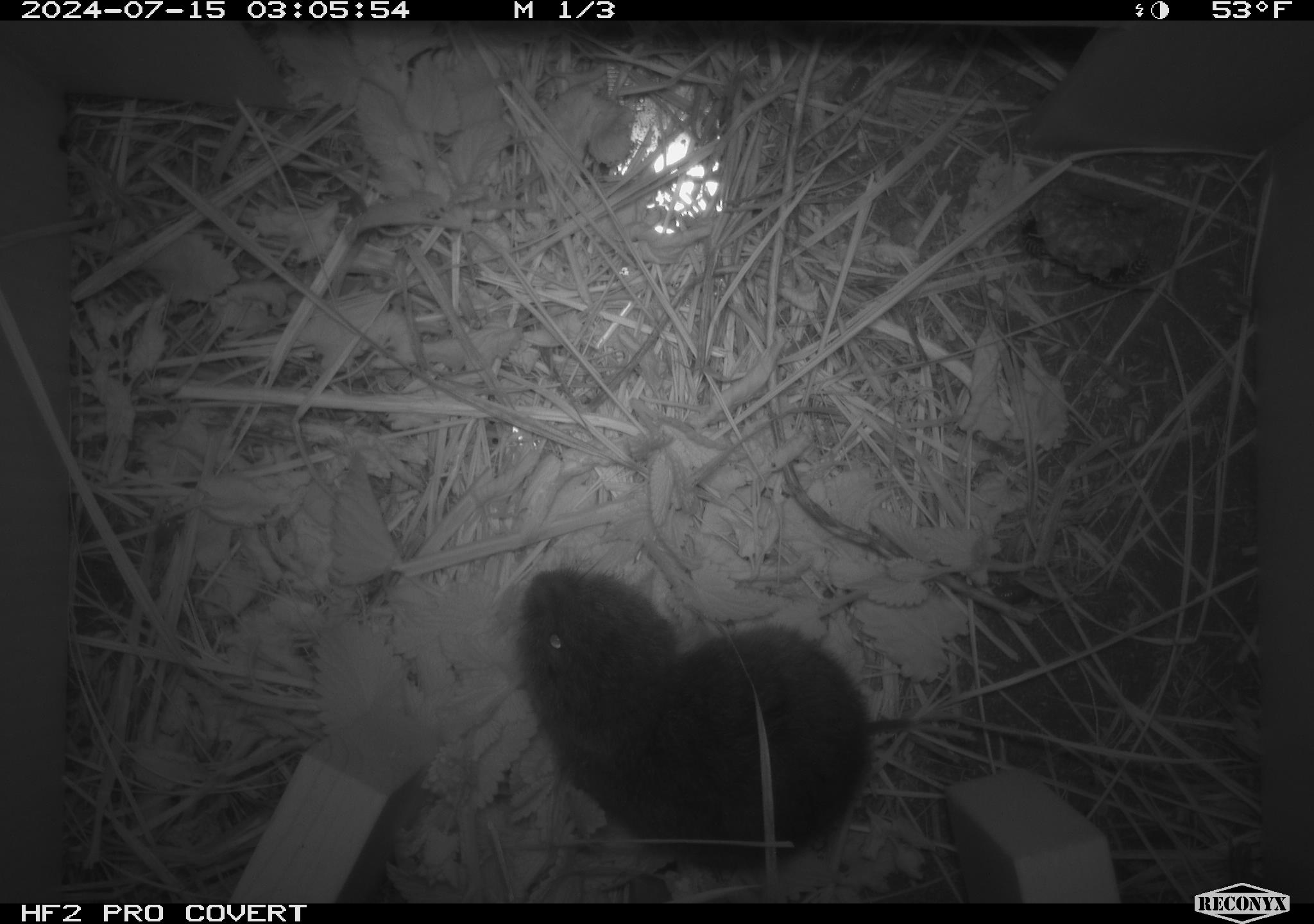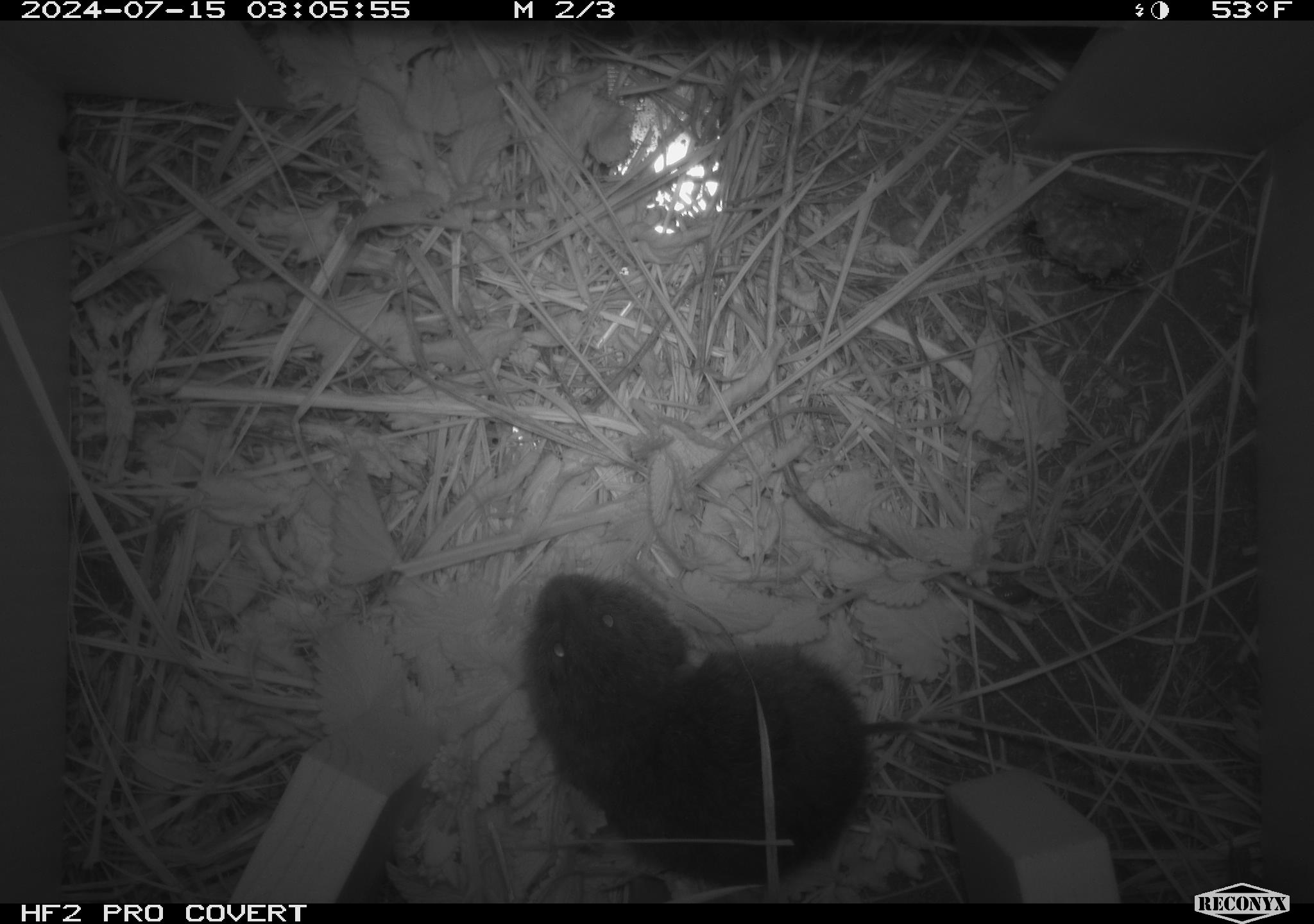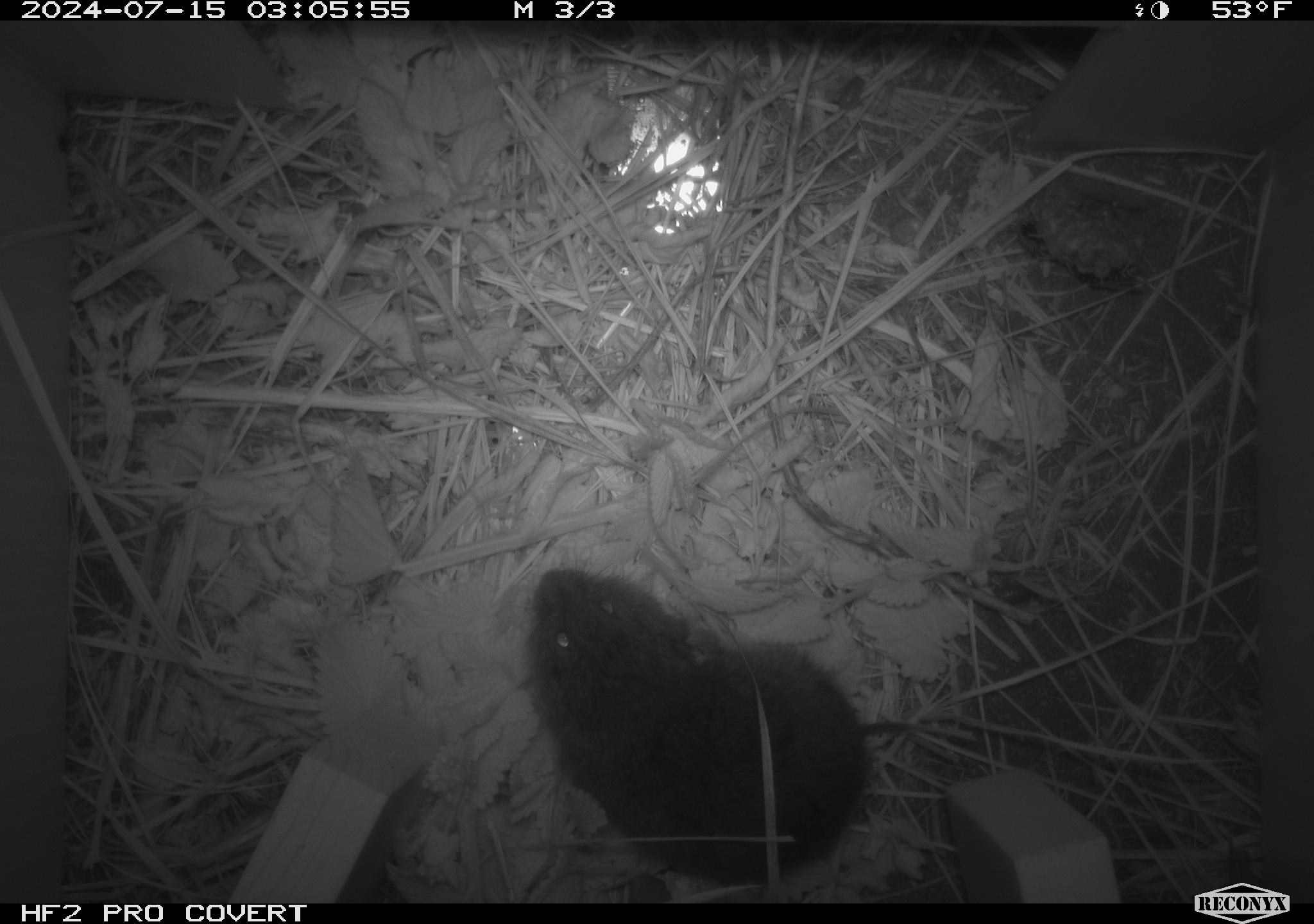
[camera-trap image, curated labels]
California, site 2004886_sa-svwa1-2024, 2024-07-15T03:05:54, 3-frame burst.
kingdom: Animalia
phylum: Arthropoda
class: Insecta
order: Hymenoptera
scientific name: Hymenoptera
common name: ants, bees, wasps, and sawflies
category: hymenoptera order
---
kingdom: Animalia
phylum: Chordata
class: Mammalia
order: Rodentia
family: Cricetidae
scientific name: Arvicolinae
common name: voles, lemmings, and muskrats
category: arvicolinae subfamily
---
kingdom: Animalia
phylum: Arthropoda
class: Malacostraca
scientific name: Malacostraca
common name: amphipods, crabs, isopods, krill, lobsters and shrimps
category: malacostracan